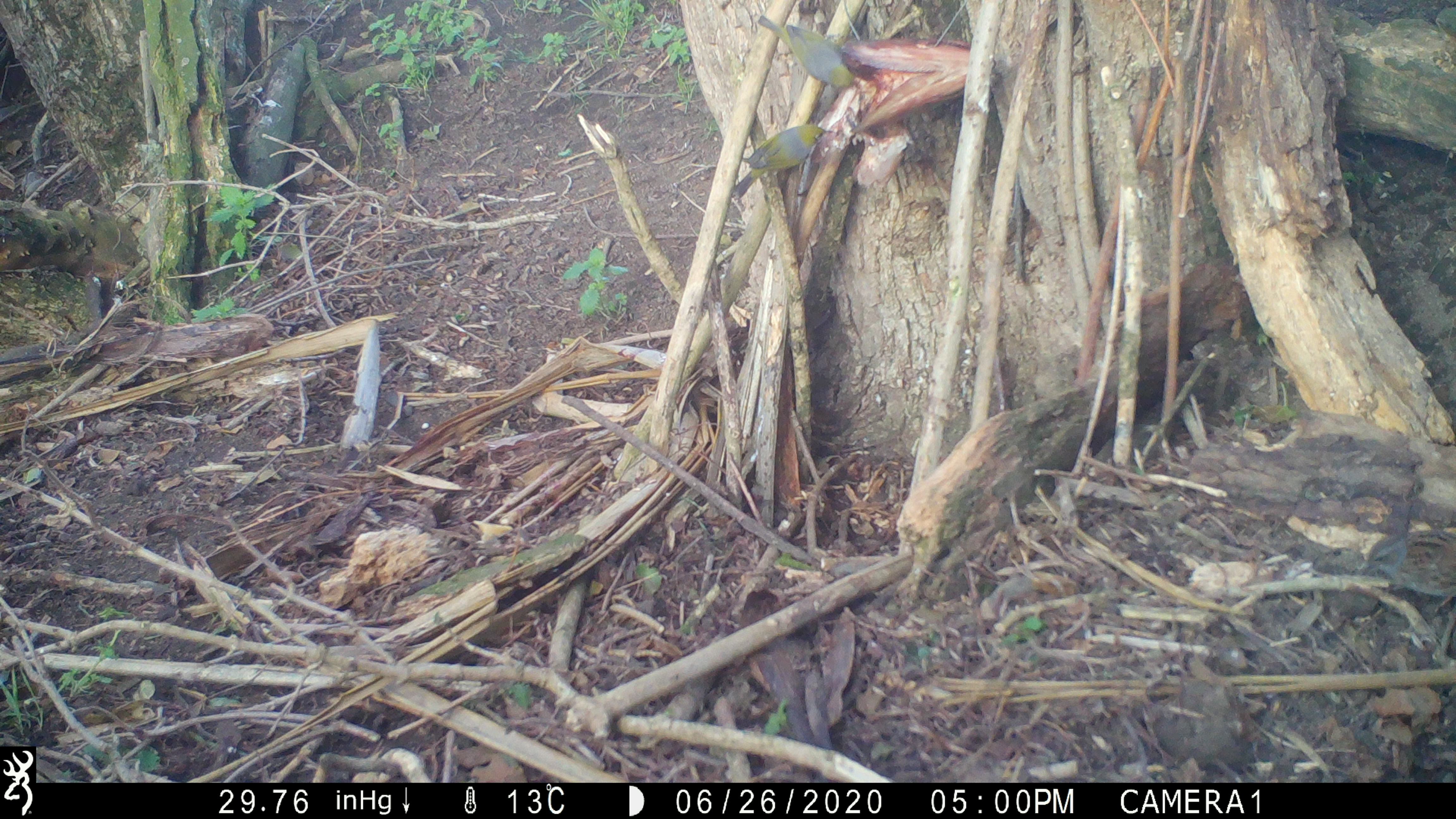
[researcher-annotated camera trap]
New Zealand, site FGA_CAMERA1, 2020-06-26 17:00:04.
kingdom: Animalia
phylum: Chordata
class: Aves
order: Passeriformes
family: Zosteropidae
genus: Zosterops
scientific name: Zosterops lateralis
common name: silvereye